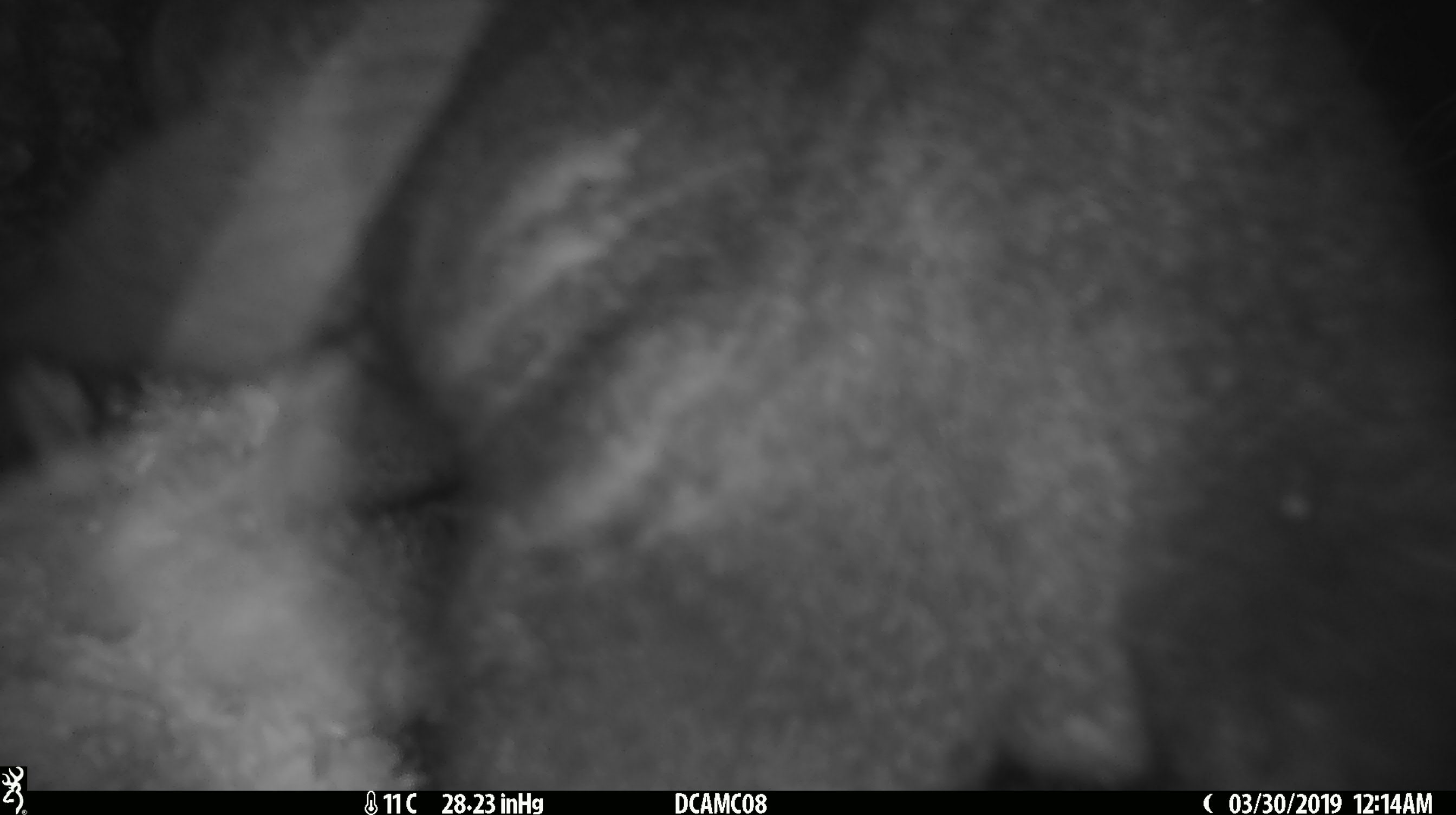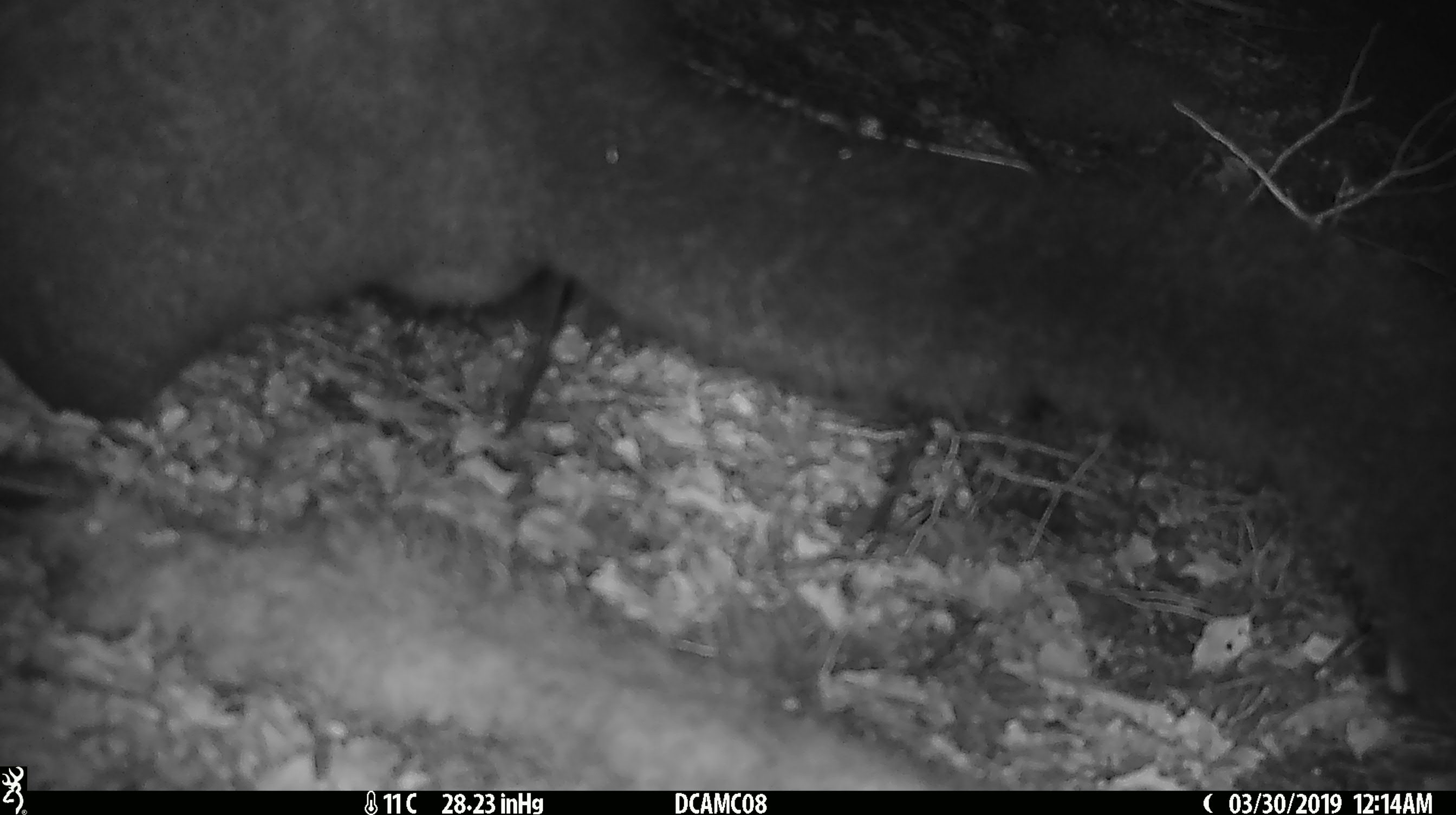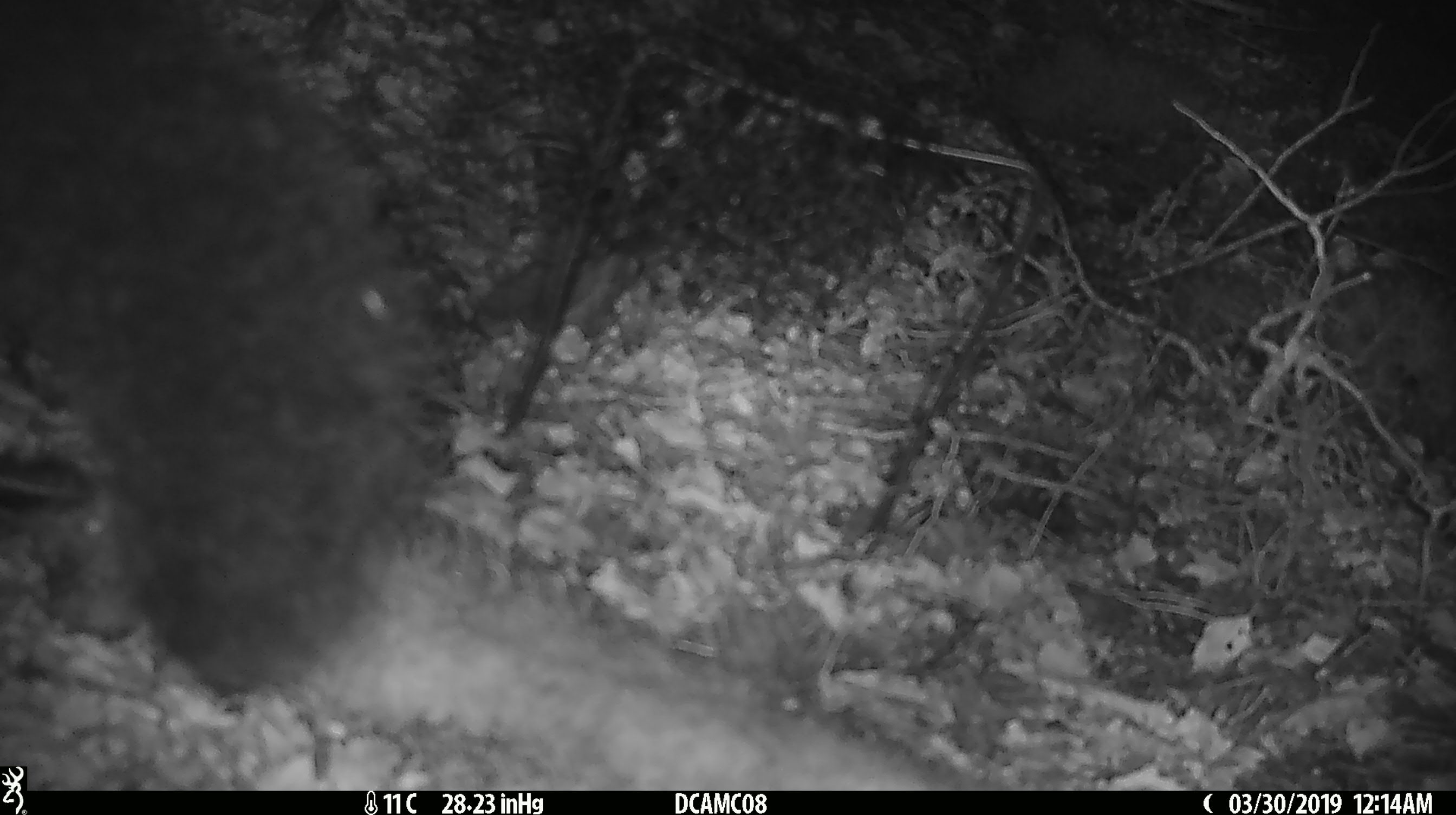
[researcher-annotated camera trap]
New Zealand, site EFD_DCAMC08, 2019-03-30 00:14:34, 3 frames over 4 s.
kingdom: Animalia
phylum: Chordata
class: Mammalia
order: Diprotodontia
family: Phalangeridae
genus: Trichosurus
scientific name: Trichosurus vulpecula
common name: common brushtail possum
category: possum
Possum (common brushtail possum) (Trichosurus vulpecula).